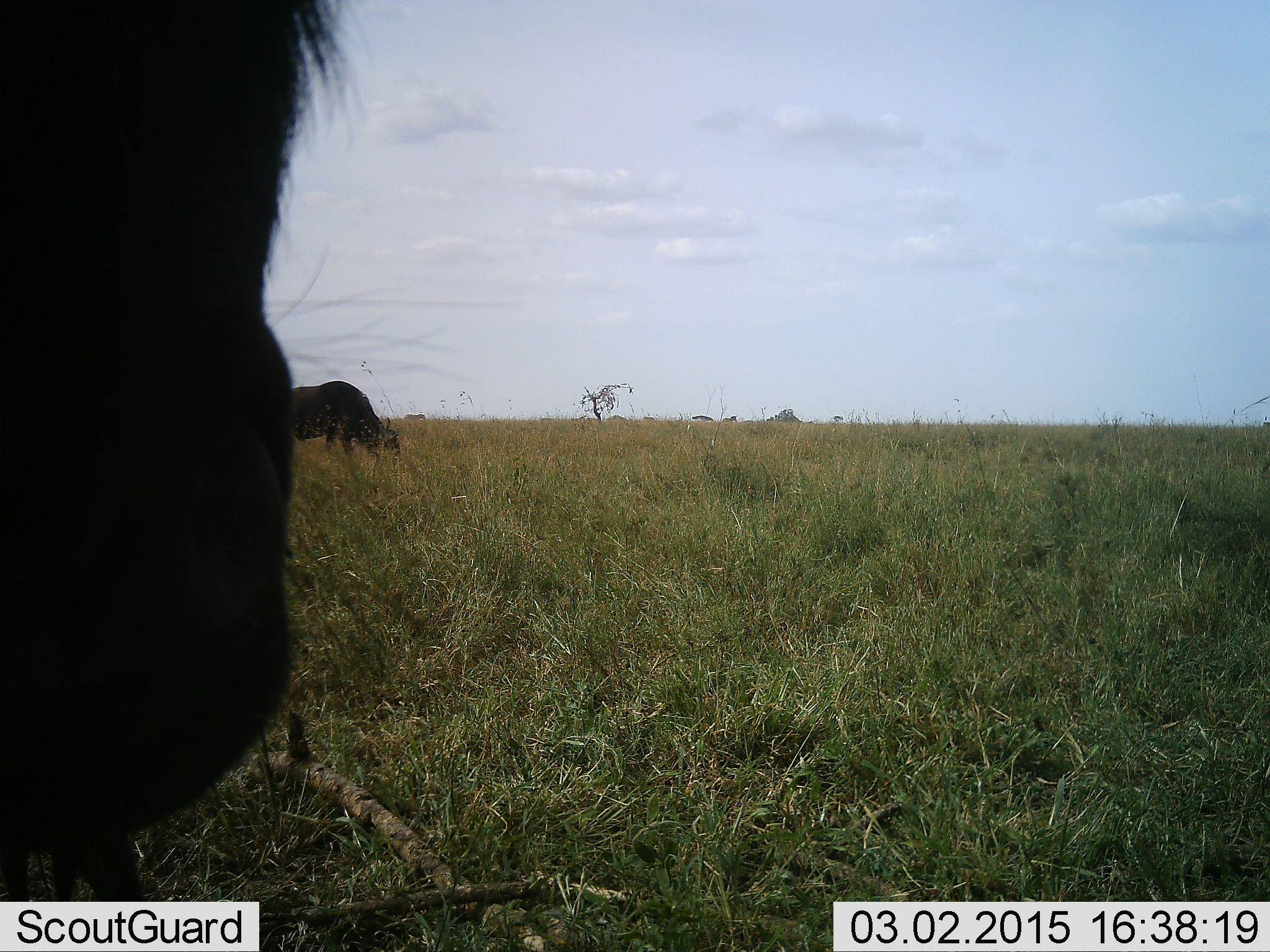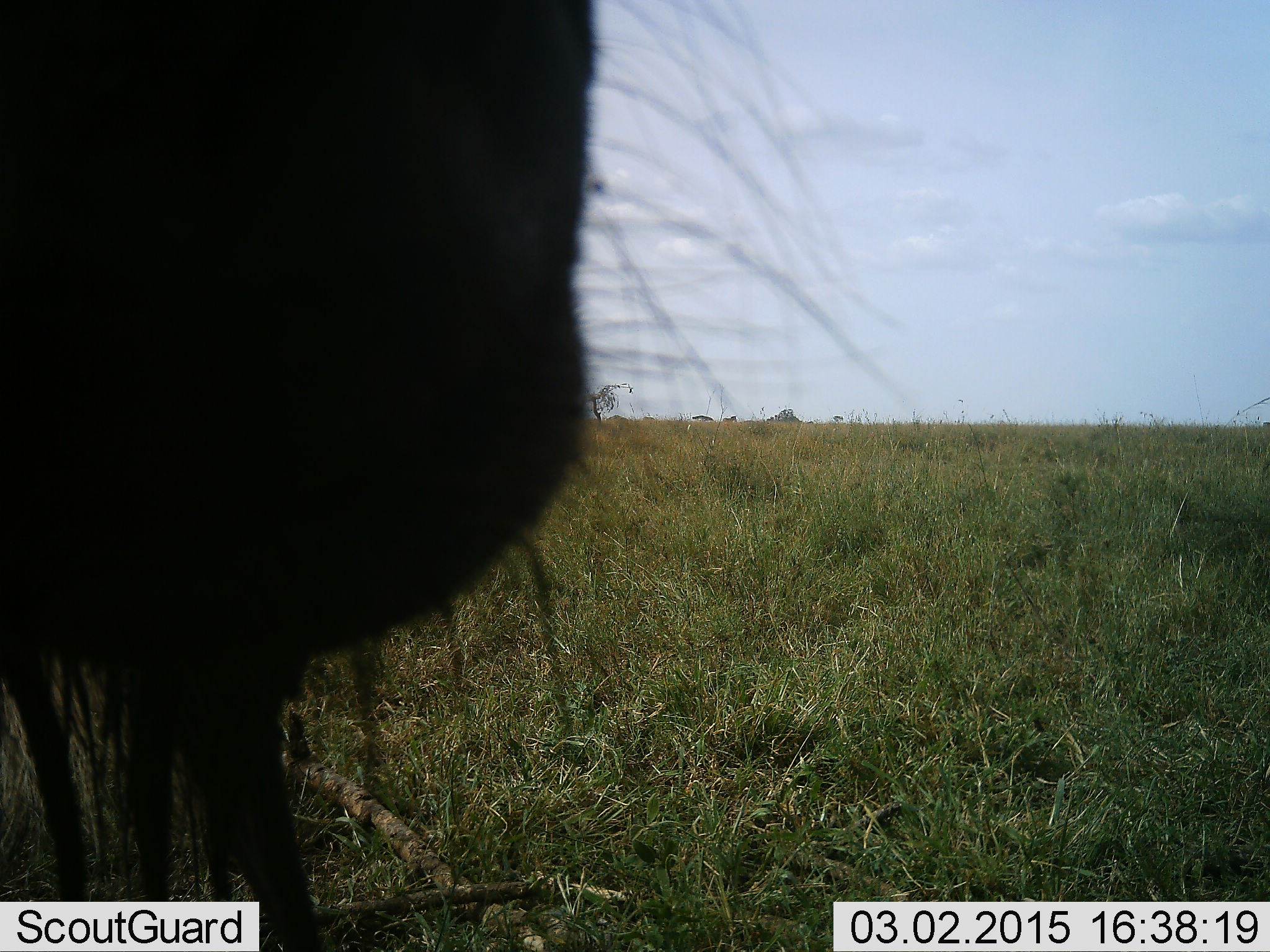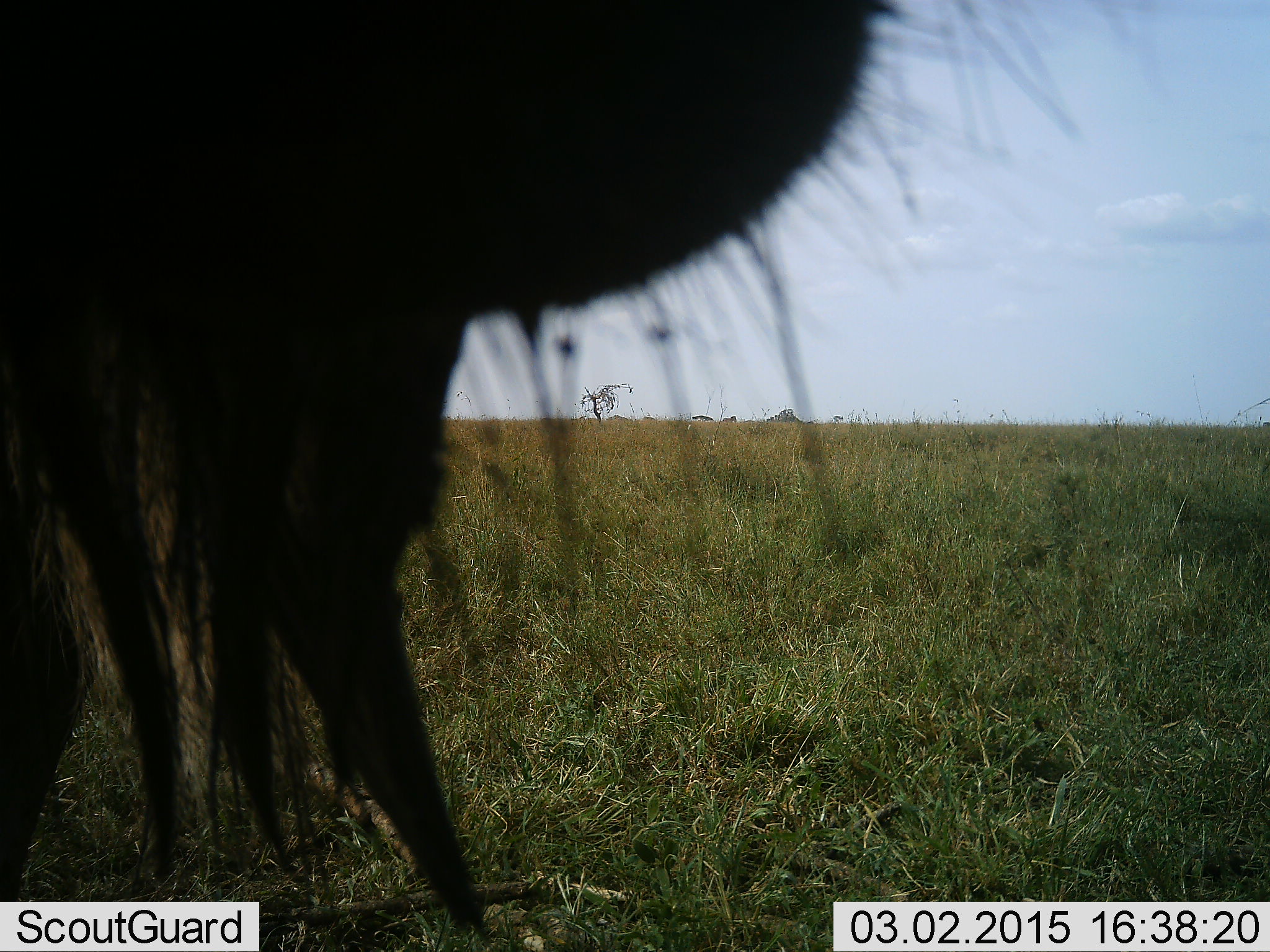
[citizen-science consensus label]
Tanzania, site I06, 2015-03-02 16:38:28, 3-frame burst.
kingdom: Animalia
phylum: Chordata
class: Mammalia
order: Artiodactyla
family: Bovidae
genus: Connochaetes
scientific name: Connochaetes taurinus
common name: blue wildebeest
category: wildebeest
Wildebeest (blue wildebeest) (Connochaetes taurinus), count 2. Behavior (volunteer vote fractions): standing 80%, resting 0%, moving 10%, interacting 0%. Young present (vote fraction): 0%. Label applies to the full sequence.